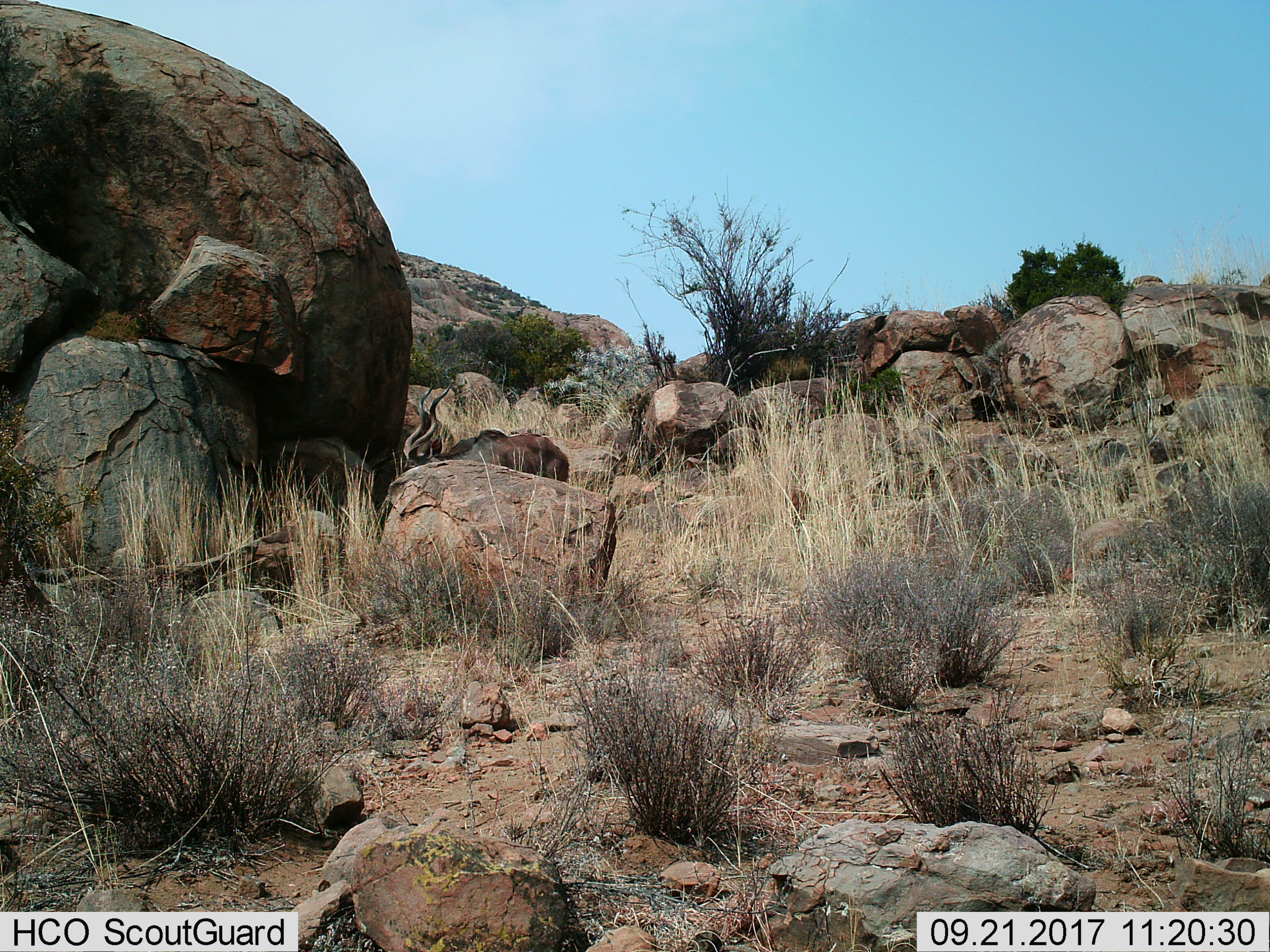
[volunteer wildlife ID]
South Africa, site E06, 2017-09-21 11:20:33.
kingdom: Animalia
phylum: Chordata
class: Mammalia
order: Artiodactyla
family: Bovidae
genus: Tragelaphus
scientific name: Tragelaphus strepsiceros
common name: greater kudu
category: kudu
Kudu (greater kudu) (Tragelaphus strepsiceros), count 1. Behavior (volunteer vote fractions): standing 43%, resting 0%, moving 14%, interacting 0%. Young present (vote fraction): 0%. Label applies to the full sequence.